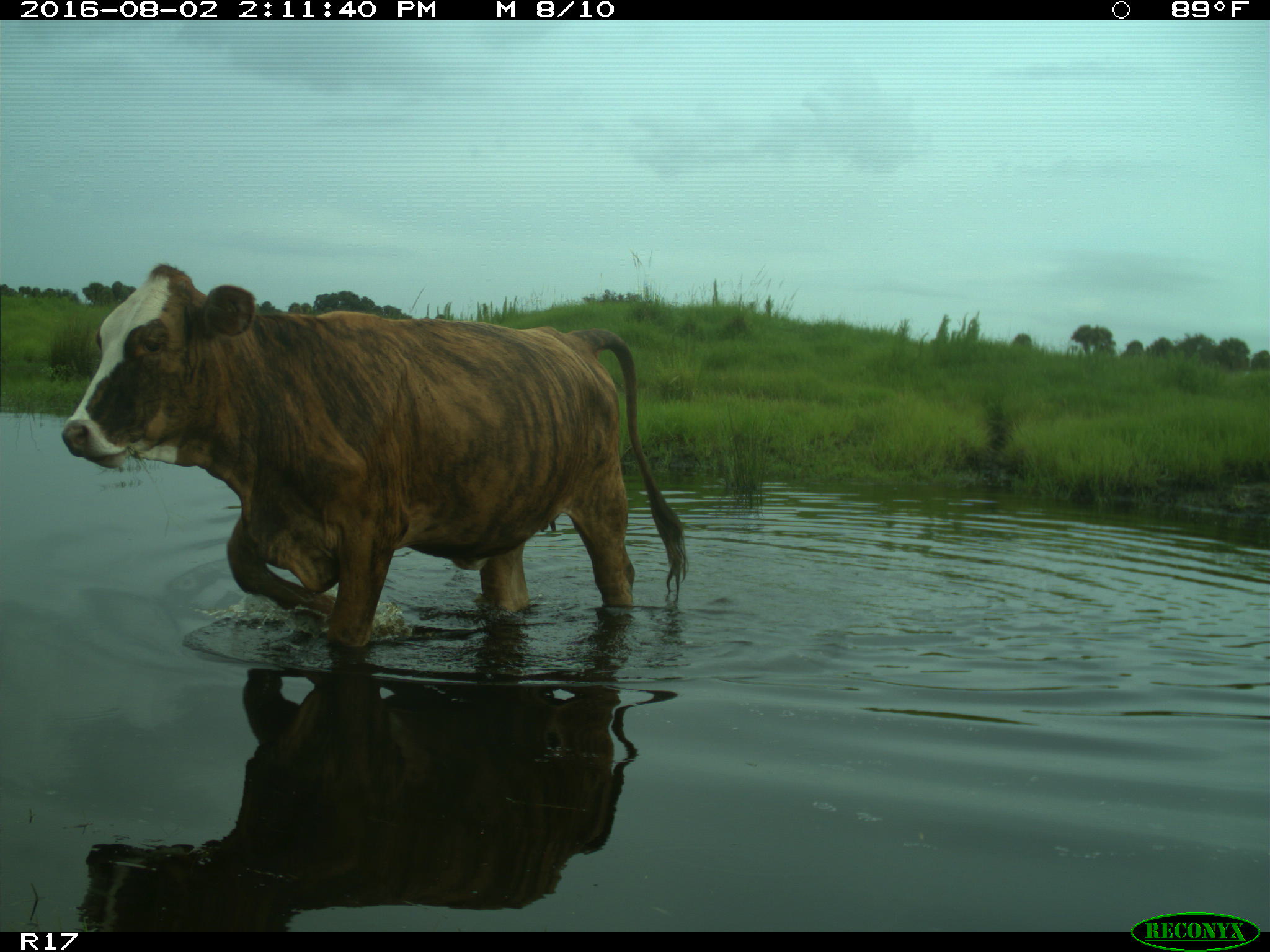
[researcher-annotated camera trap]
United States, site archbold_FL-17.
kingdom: Animalia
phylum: Chordata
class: Mammalia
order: Artiodactyla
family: Bovidae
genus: Bos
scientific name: Bos taurus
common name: domestic cow